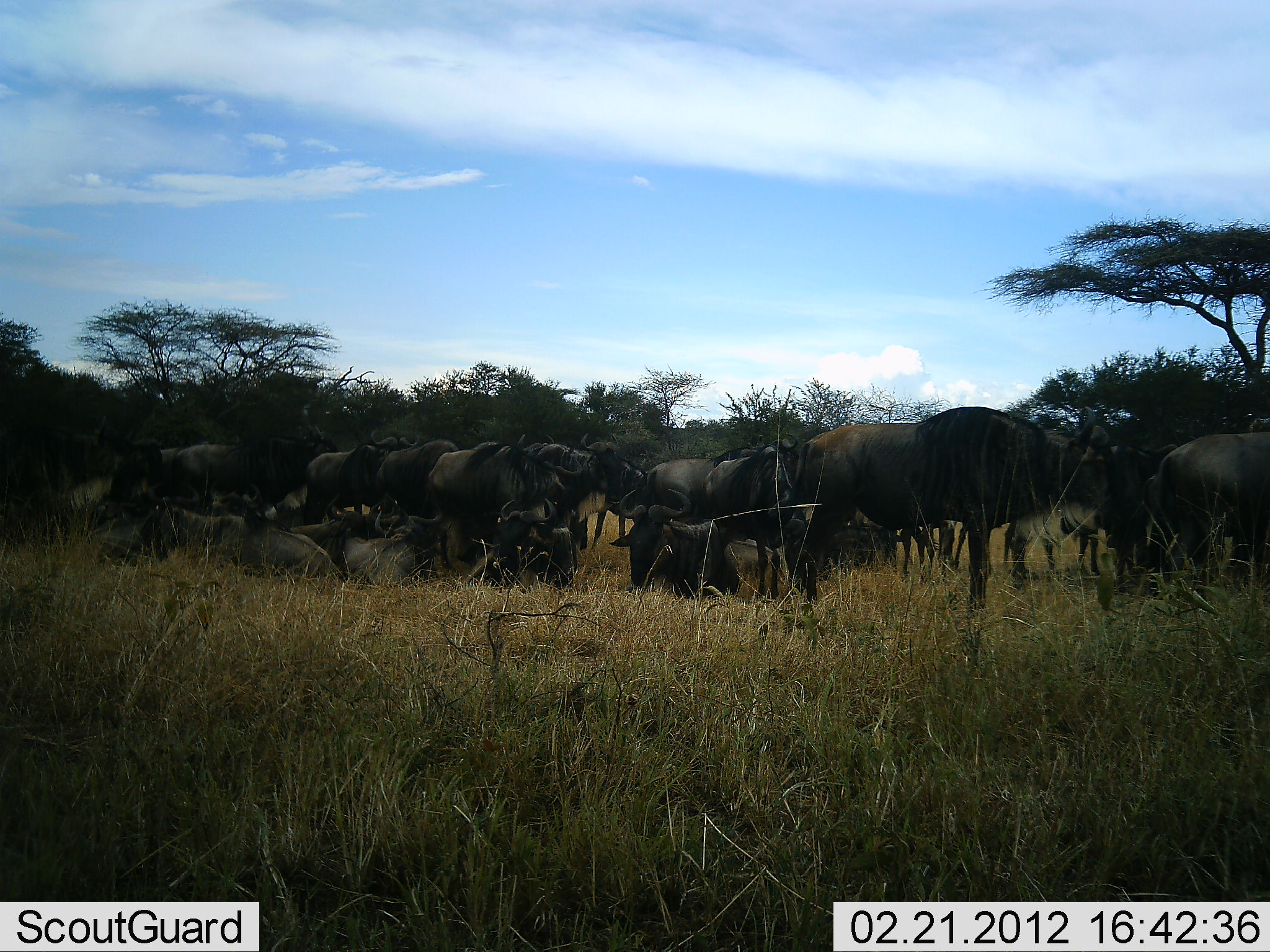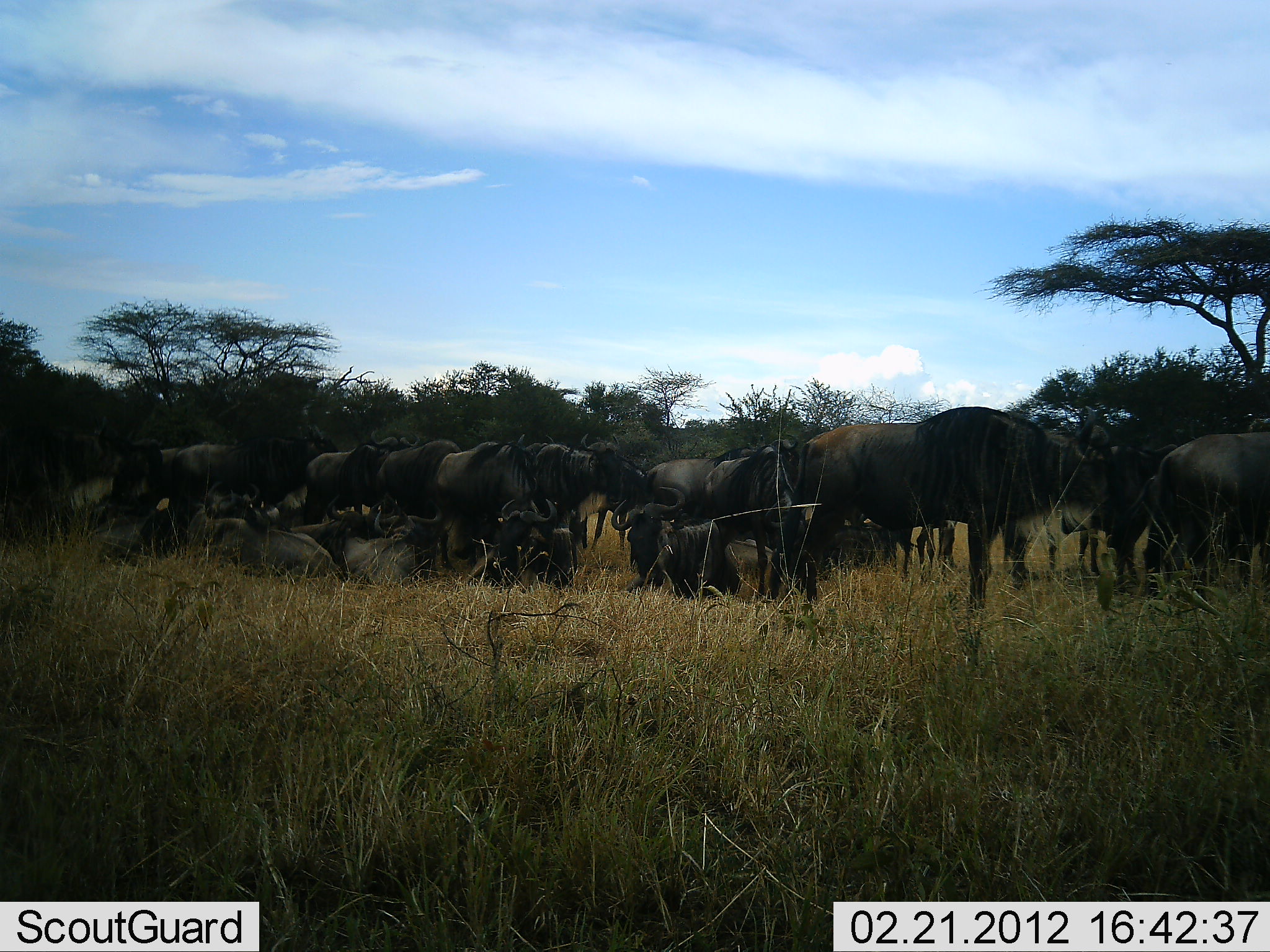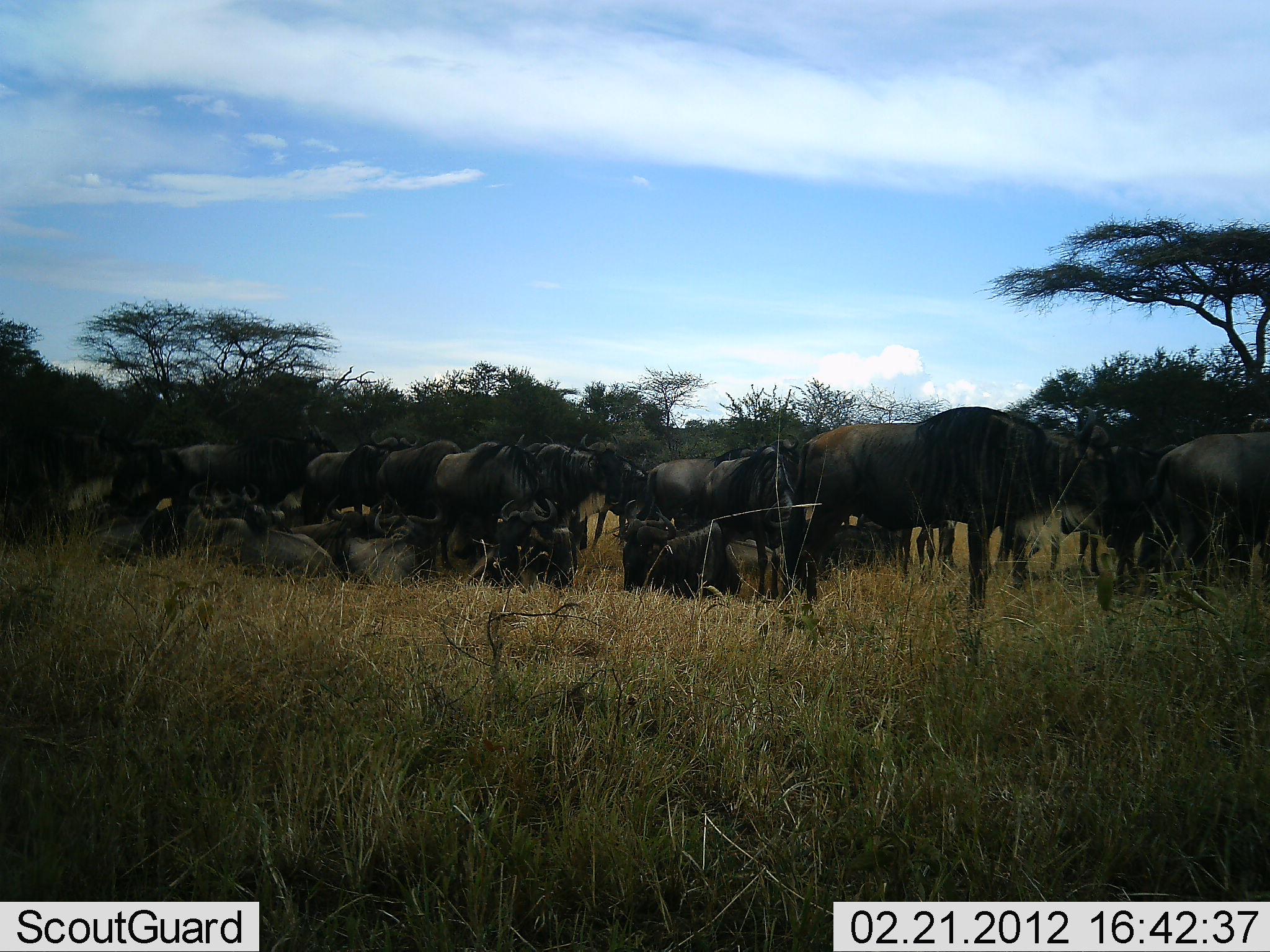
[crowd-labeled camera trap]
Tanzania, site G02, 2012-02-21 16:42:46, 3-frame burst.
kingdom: Animalia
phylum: Chordata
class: Mammalia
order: Artiodactyla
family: Bovidae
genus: Connochaetes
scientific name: Connochaetes taurinus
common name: blue wildebeest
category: wildebeest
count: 11-50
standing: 72%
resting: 83%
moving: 0%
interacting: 10%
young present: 14%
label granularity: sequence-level